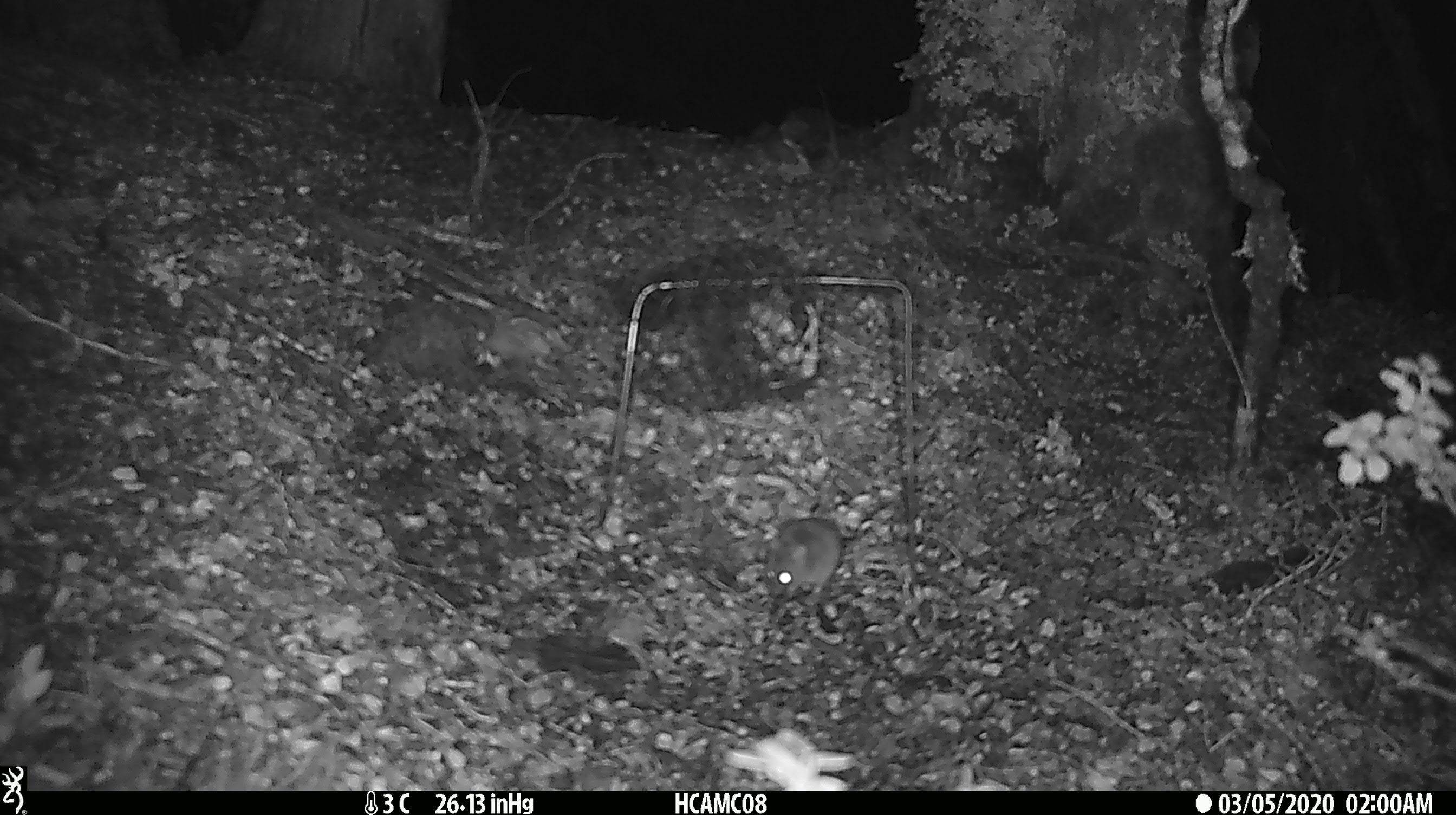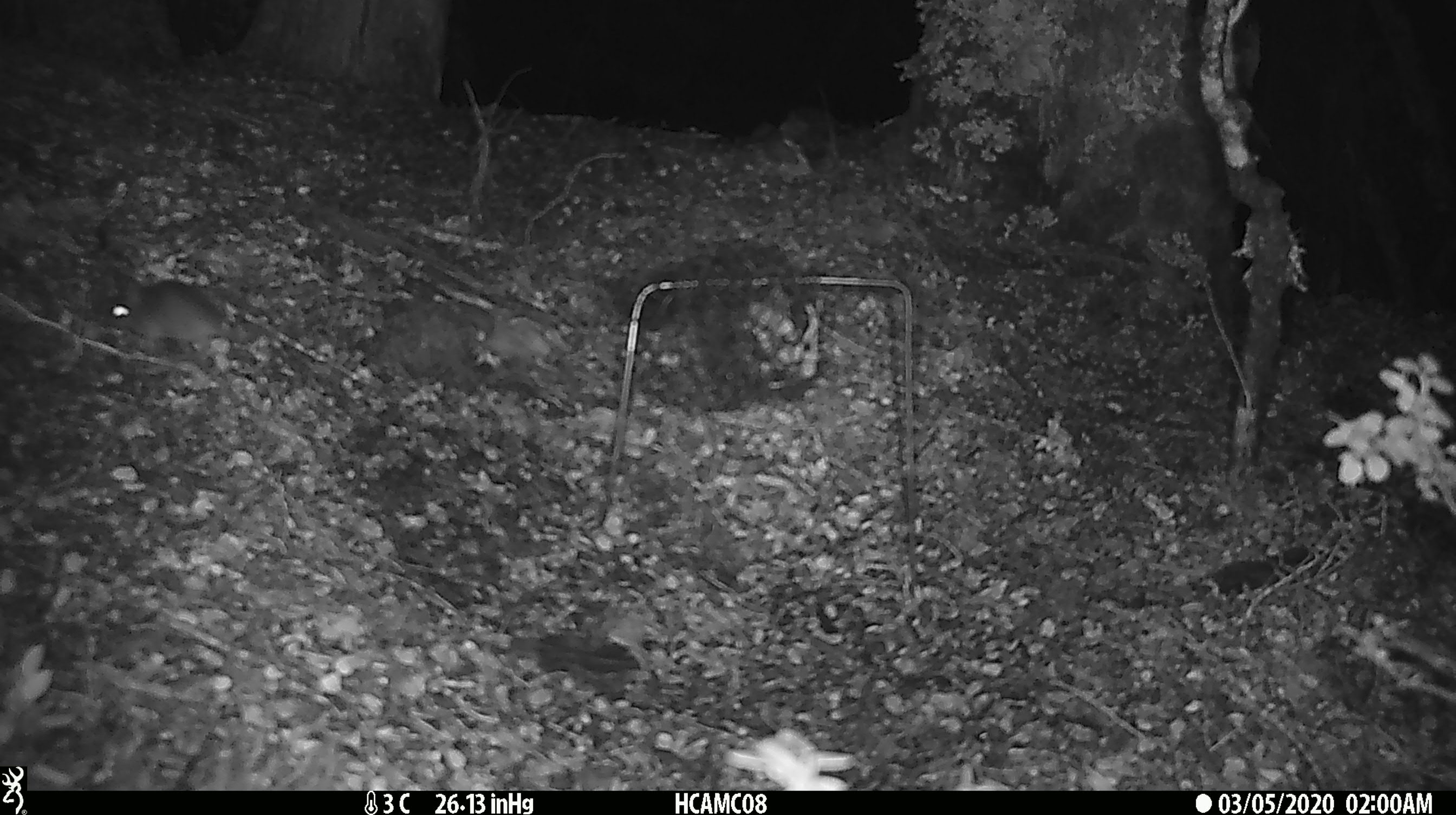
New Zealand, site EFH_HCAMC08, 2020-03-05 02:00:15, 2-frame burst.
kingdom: Animalia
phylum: Chordata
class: Mammalia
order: Rodentia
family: Muridae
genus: Mus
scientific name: Mus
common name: mouse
Mouse (Mus).